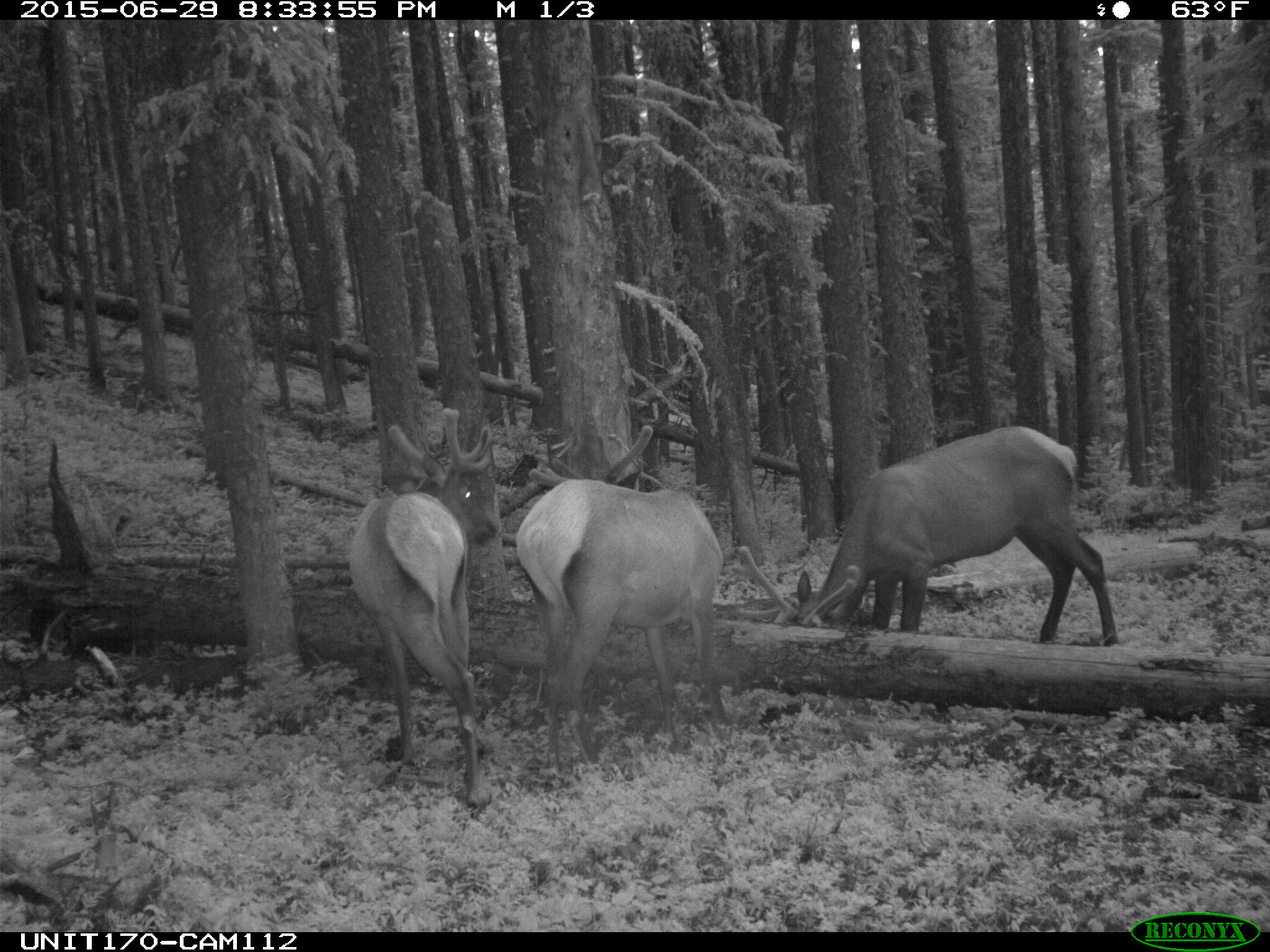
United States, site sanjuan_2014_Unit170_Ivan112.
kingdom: Animalia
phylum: Chordata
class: Mammalia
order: Artiodactyla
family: Cervidae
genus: Cervus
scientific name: Cervus elaphus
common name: red deer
Cervus elaphus (red deer).